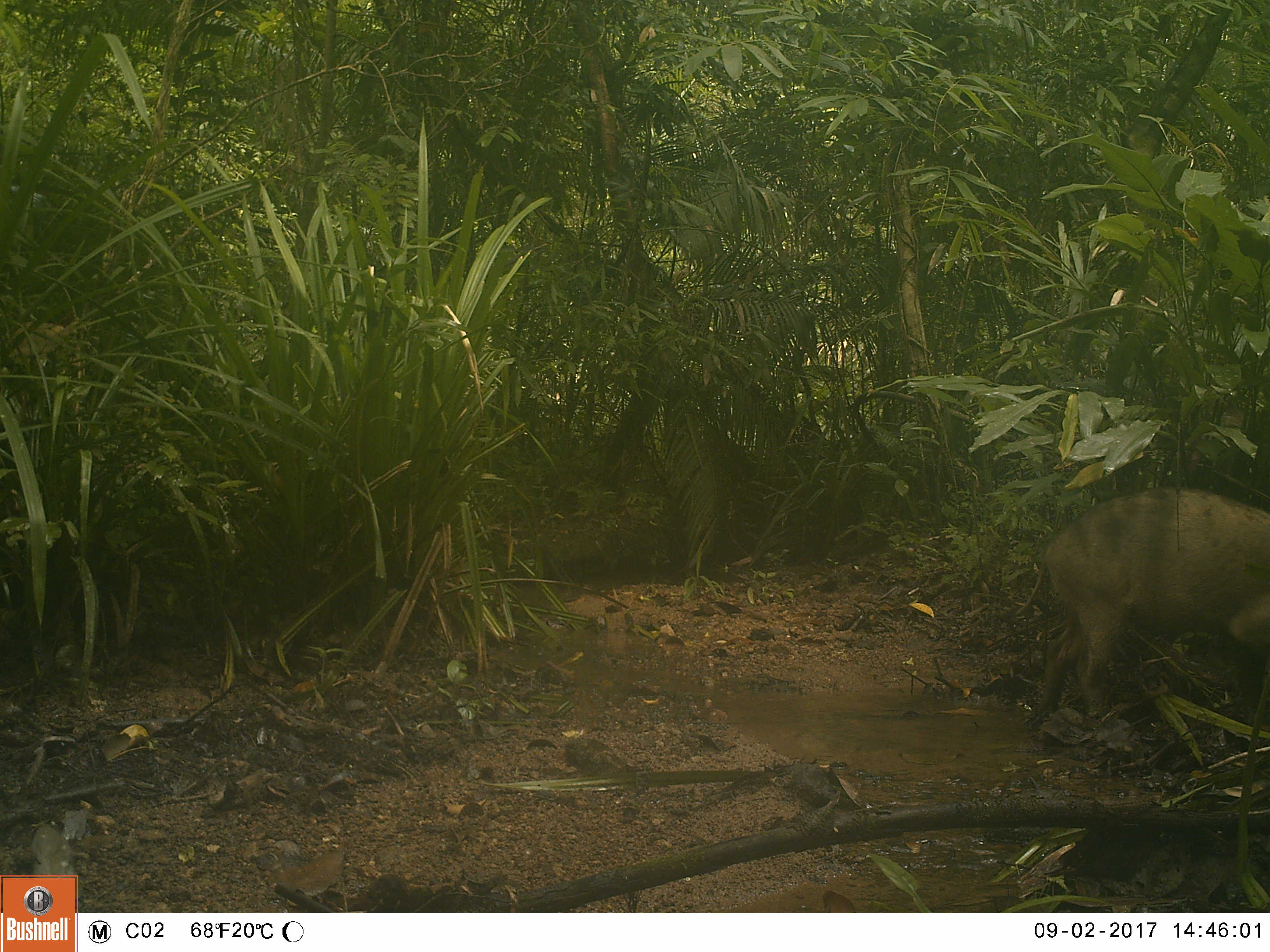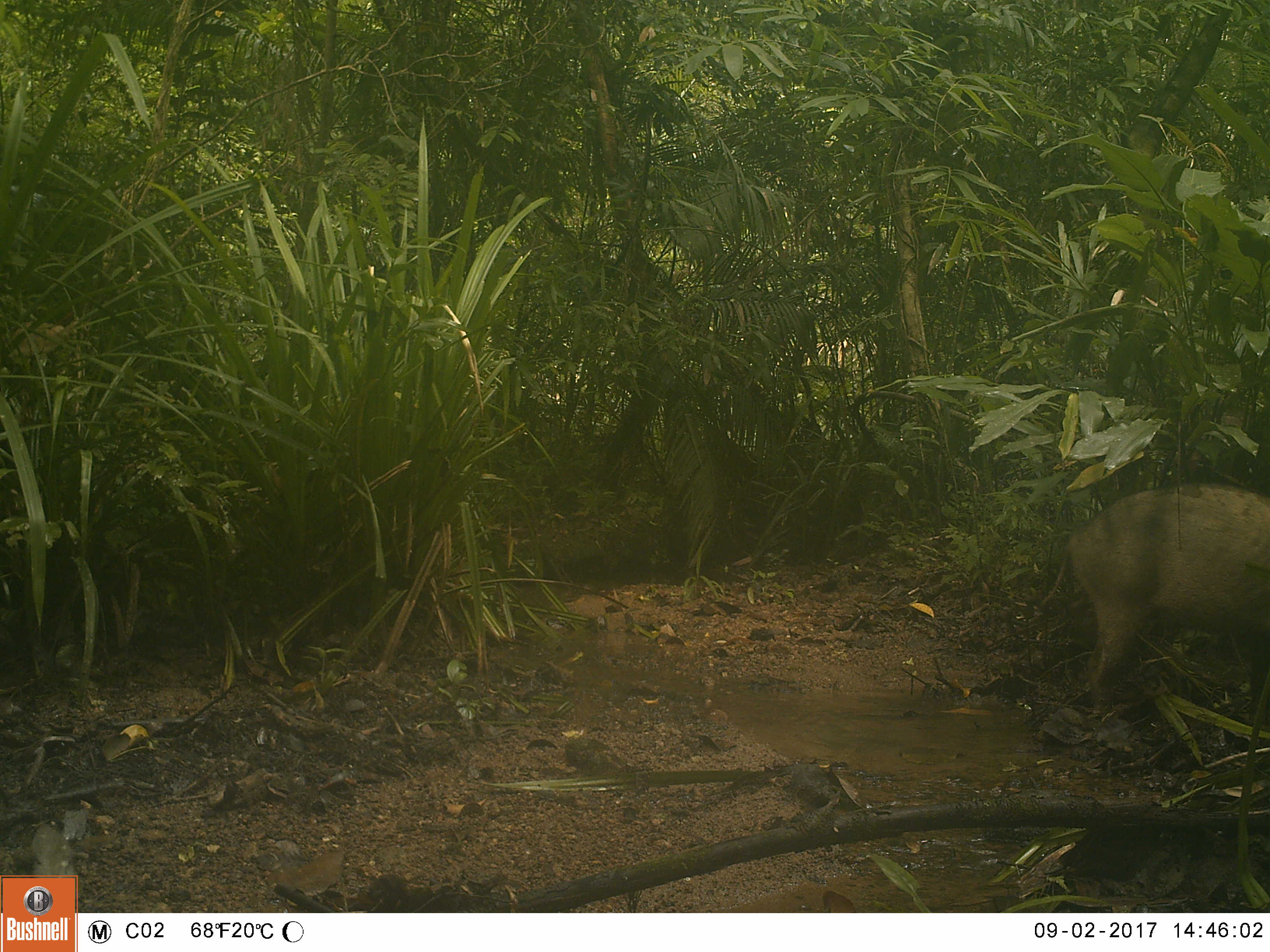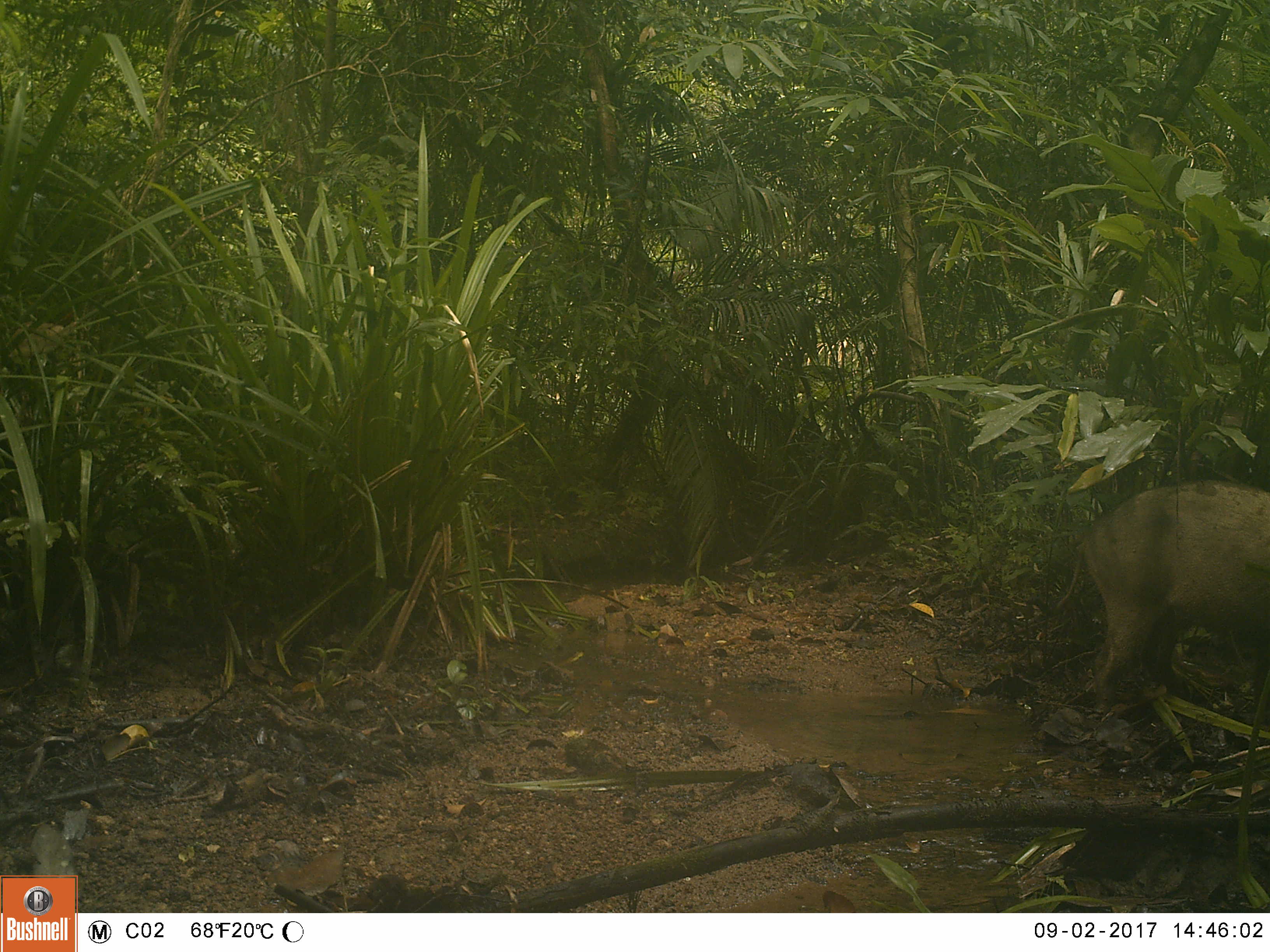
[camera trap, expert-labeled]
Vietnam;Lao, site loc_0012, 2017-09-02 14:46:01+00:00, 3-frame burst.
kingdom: Animalia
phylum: Chordata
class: Mammalia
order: Artiodactyla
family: Suidae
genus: Sus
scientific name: Sus scrofa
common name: eurasian wild pig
Eurasian wild pig (Sus scrofa). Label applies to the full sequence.